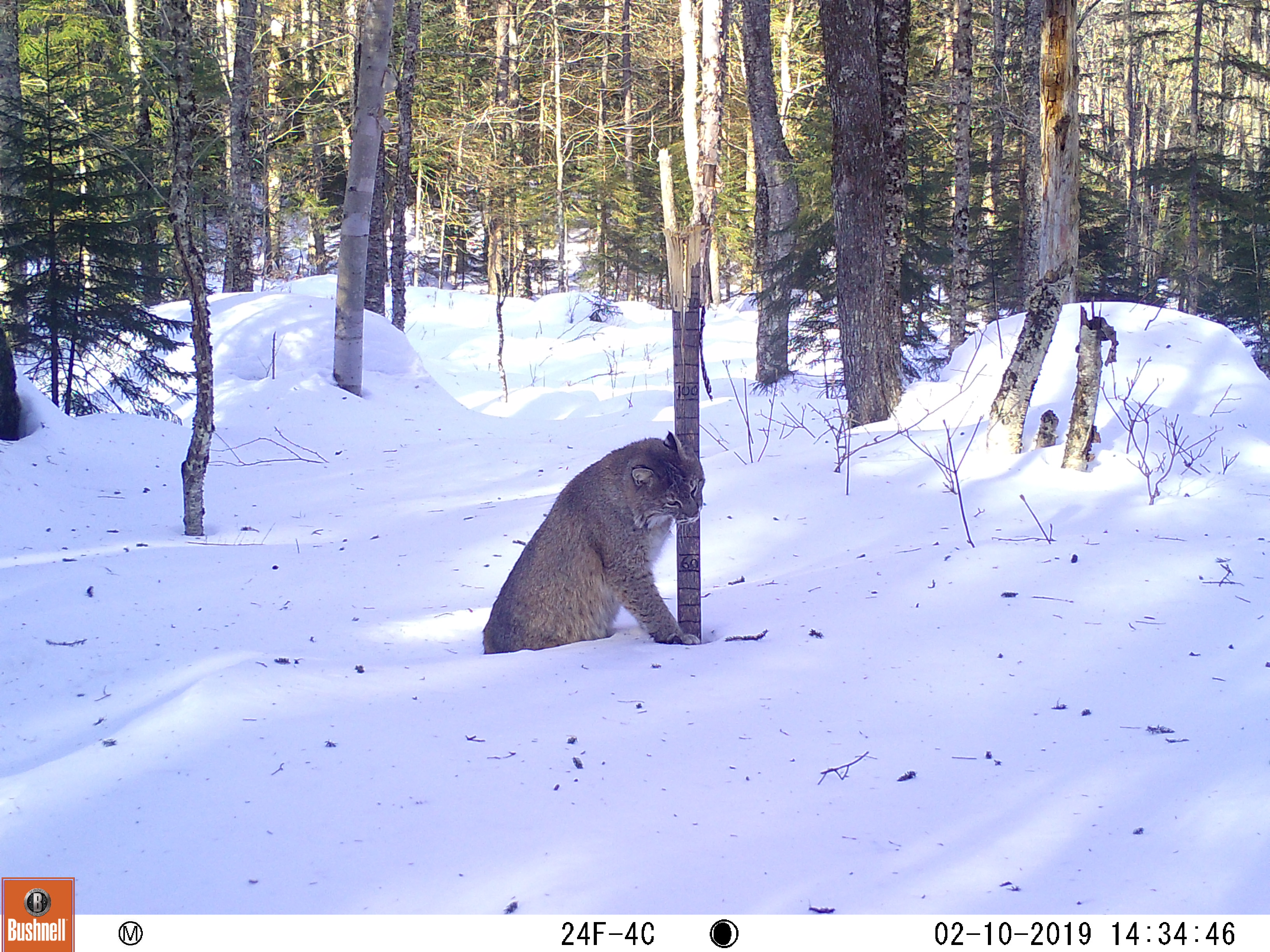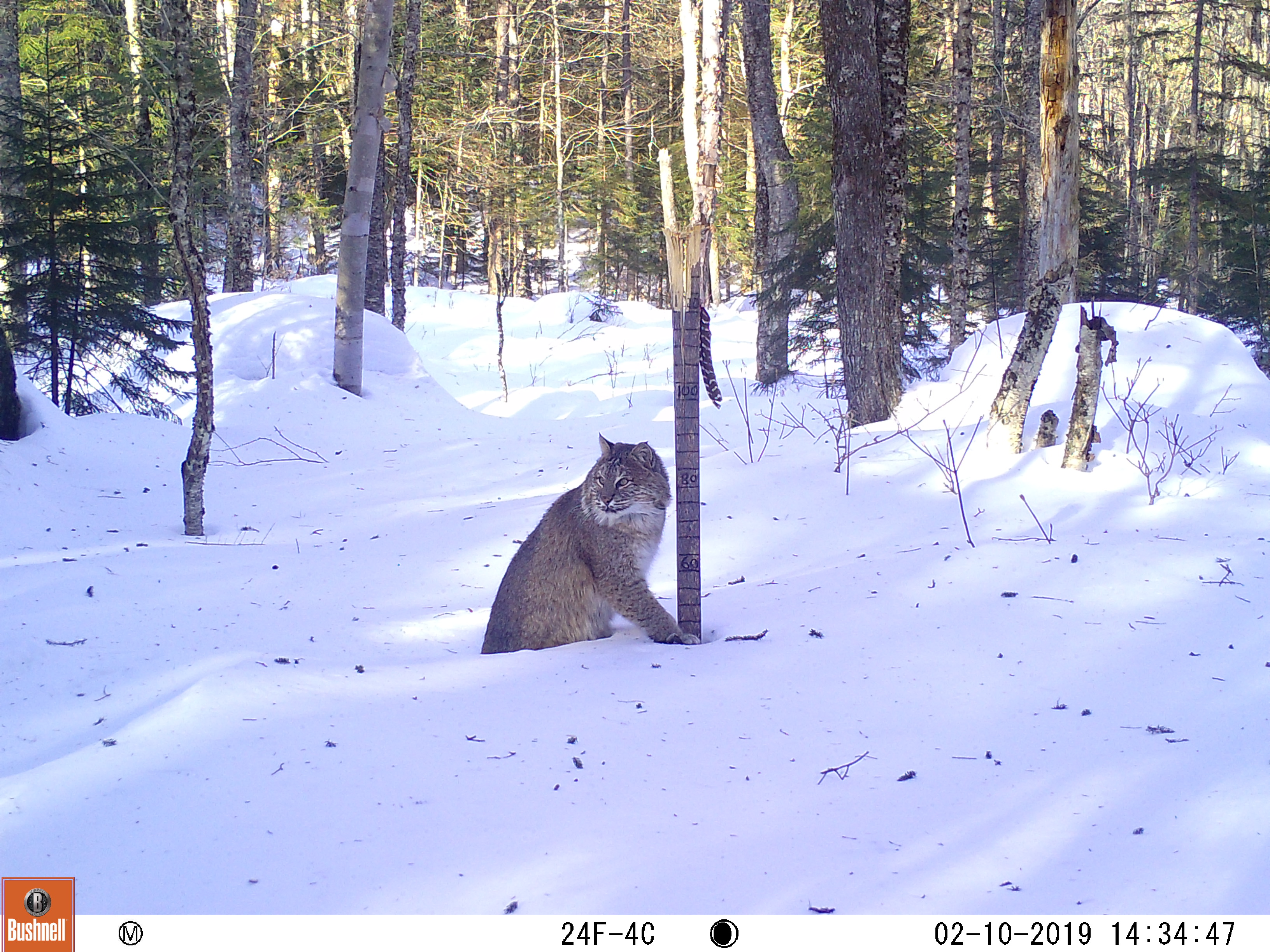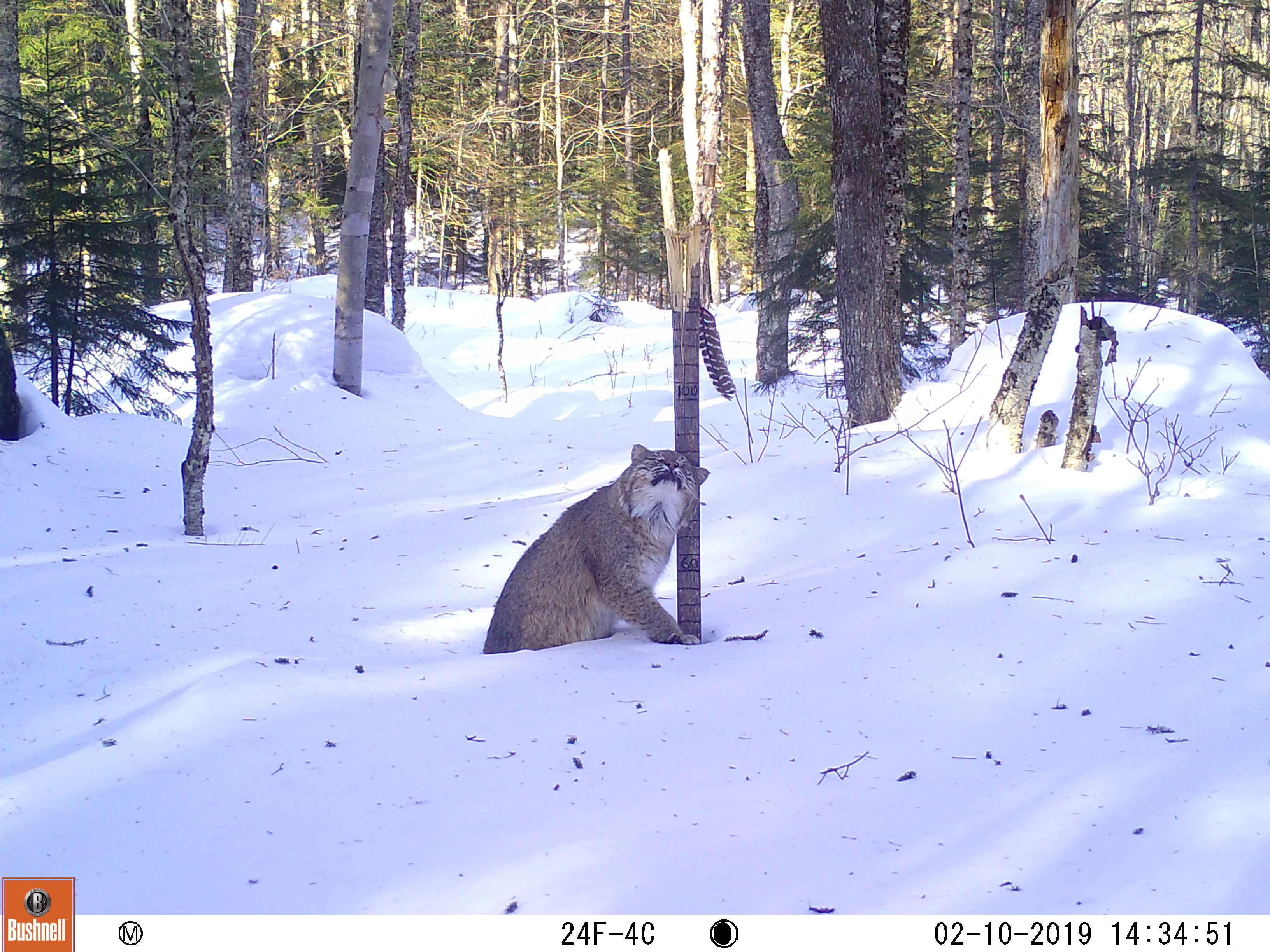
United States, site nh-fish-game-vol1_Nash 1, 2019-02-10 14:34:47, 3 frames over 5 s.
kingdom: Animalia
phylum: Chordata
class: Mammalia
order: Carnivora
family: Felidae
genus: Lynx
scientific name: Lynx rufus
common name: bobcat